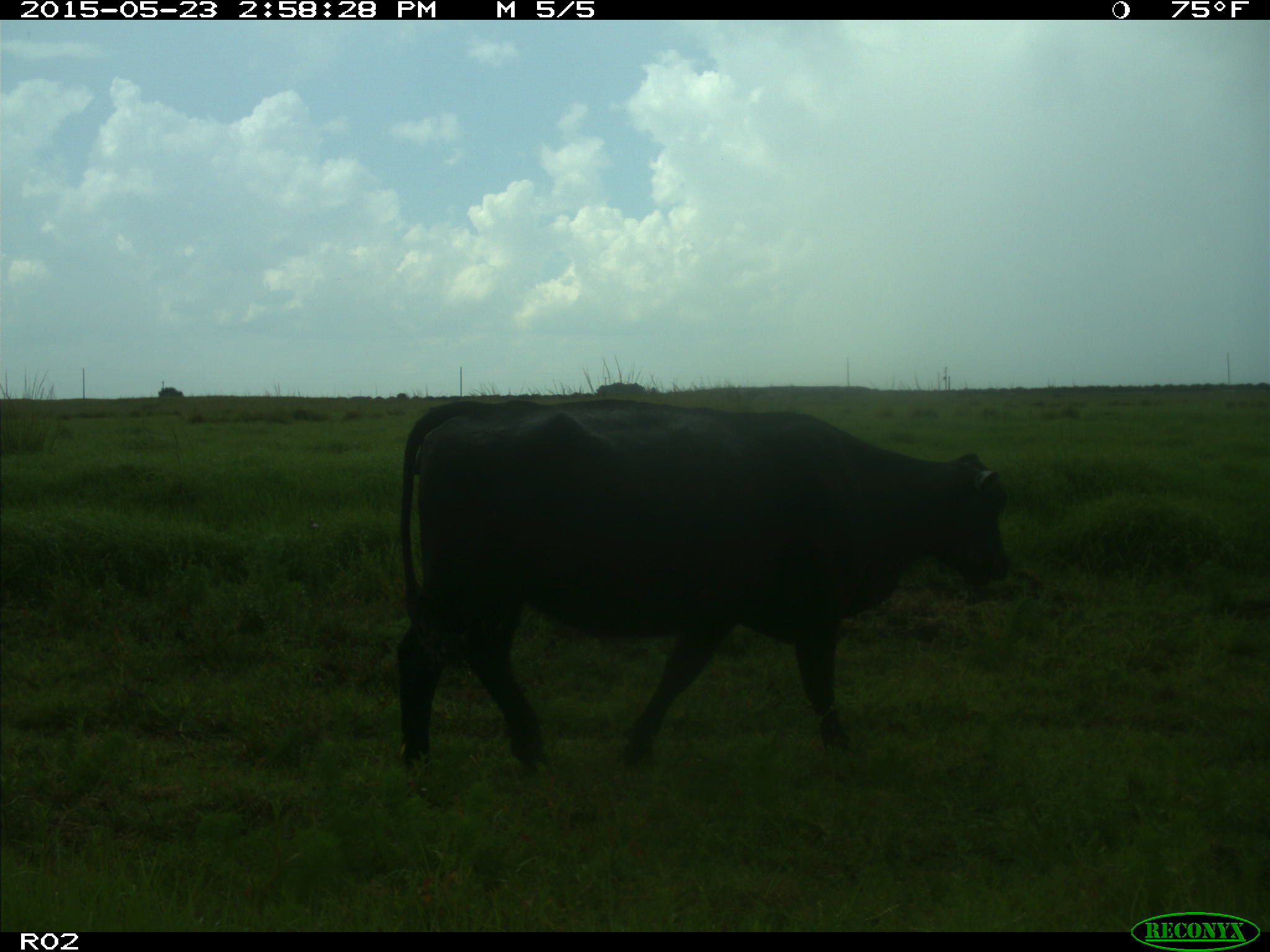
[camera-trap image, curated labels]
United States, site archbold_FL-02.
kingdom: Animalia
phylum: Chordata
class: Mammalia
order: Artiodactyla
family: Bovidae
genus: Bos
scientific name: Bos taurus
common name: domestic cow